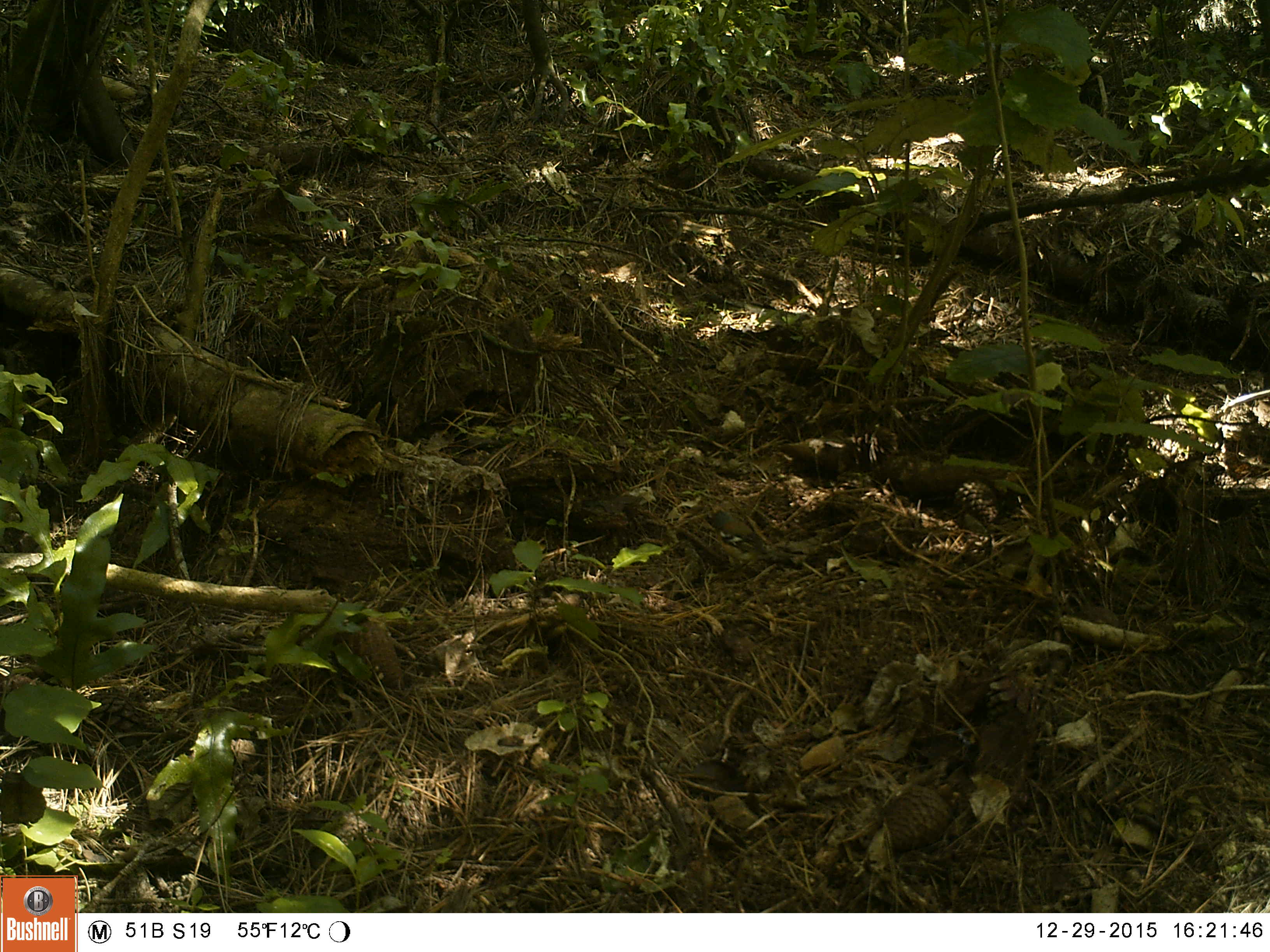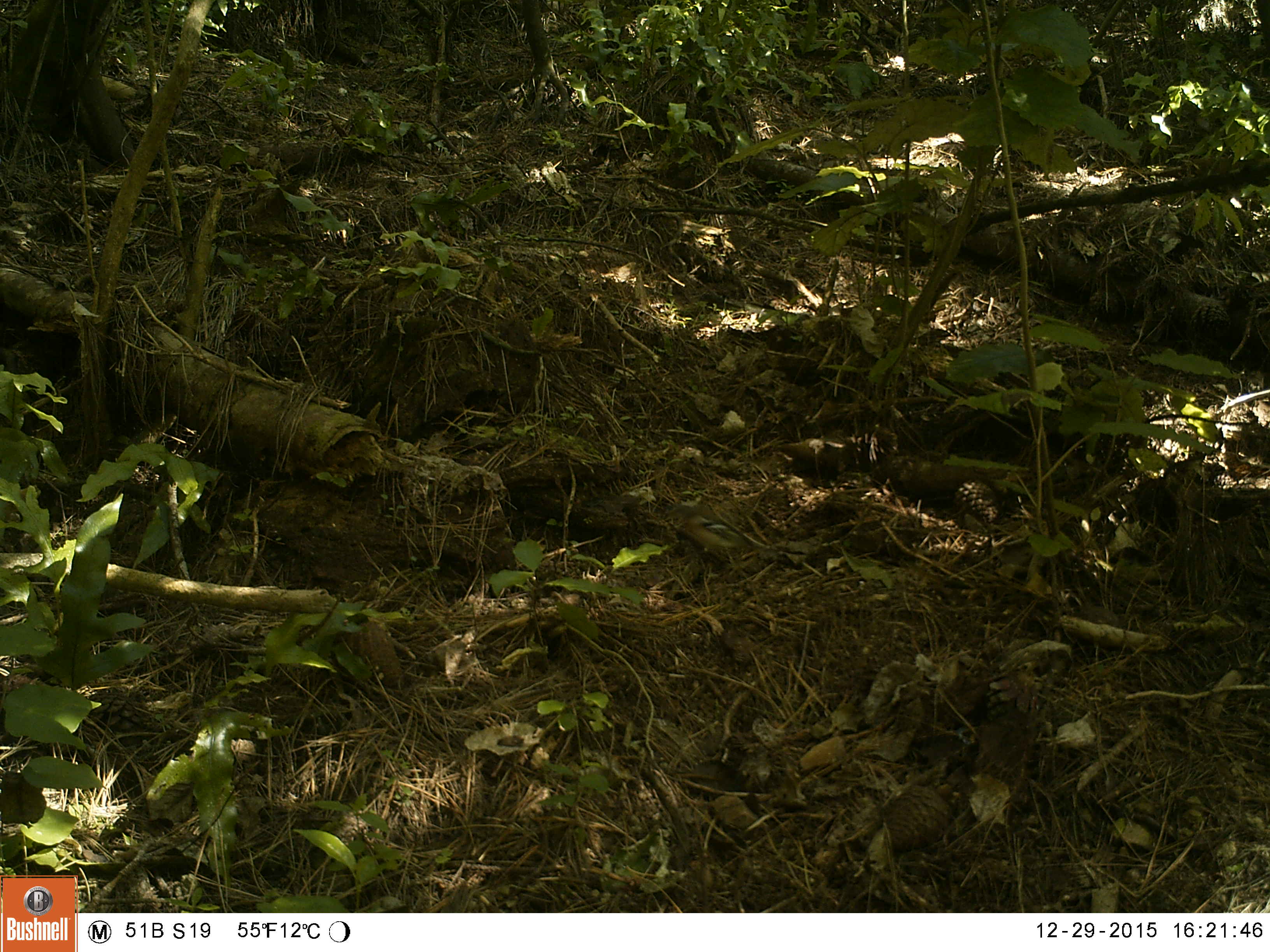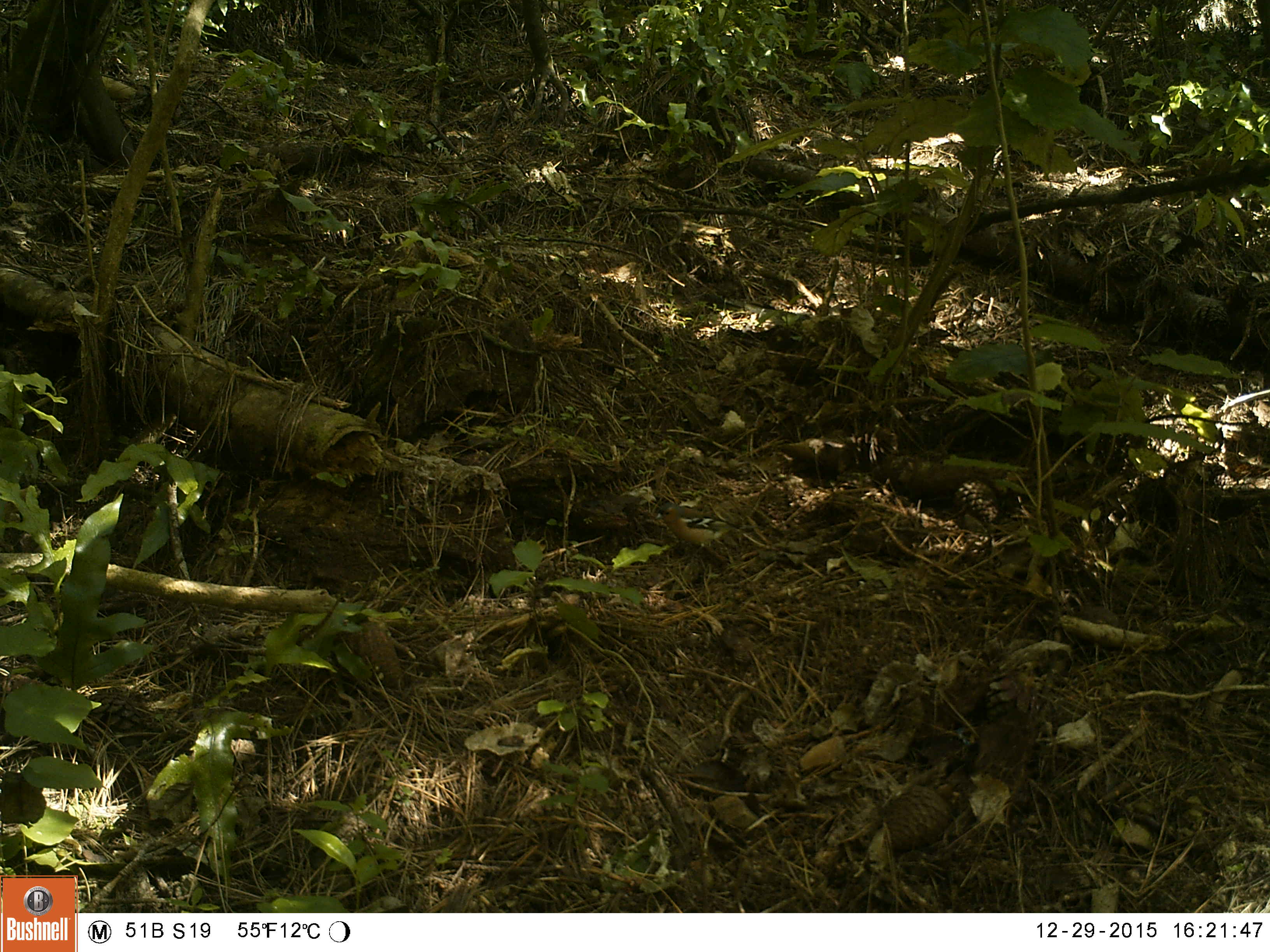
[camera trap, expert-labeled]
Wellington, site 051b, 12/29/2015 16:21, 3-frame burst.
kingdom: Animalia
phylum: Chordata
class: Aves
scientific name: Aves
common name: bird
Bird (Aves).